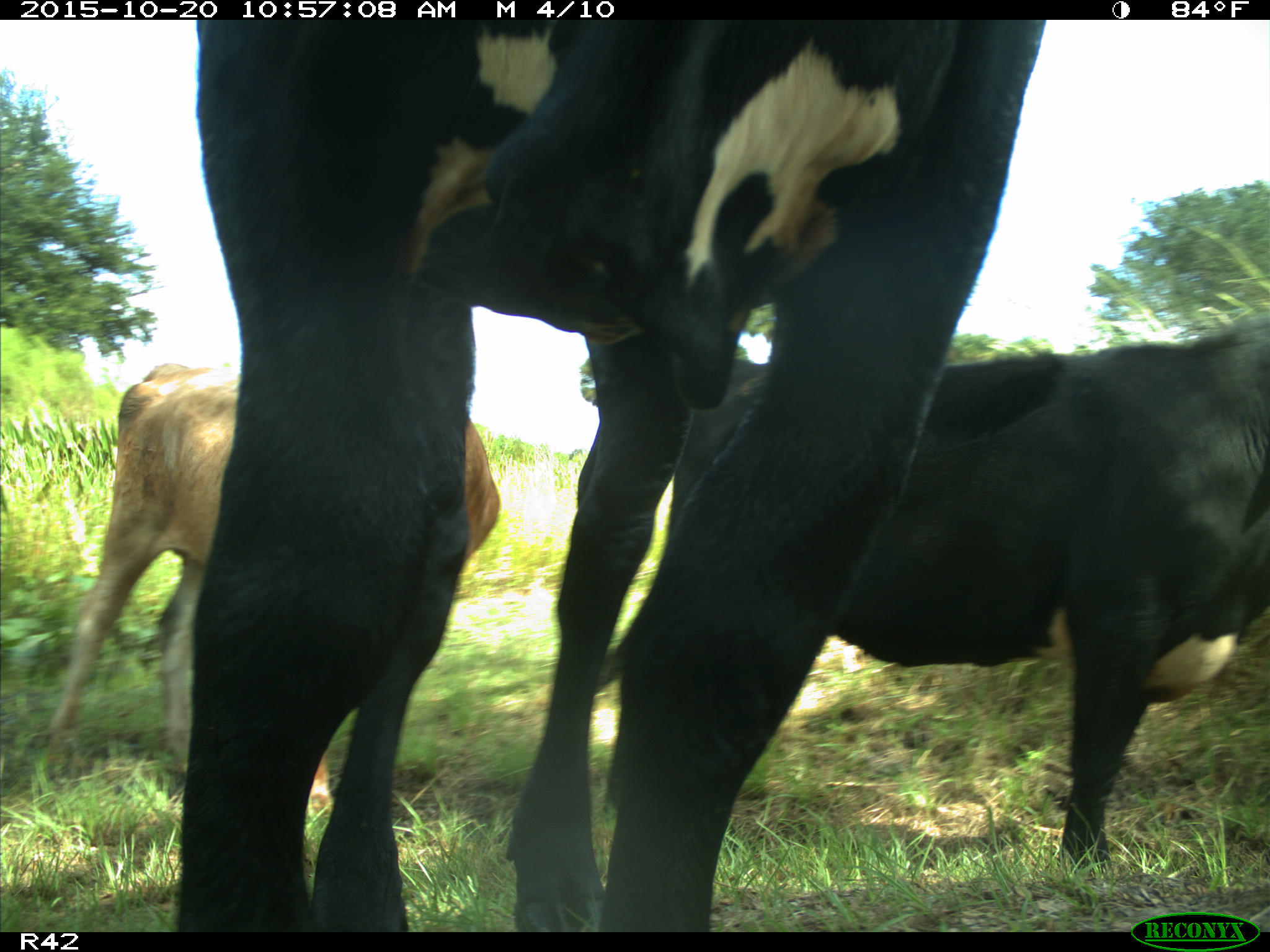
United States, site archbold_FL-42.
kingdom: Animalia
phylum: Chordata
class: Mammalia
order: Artiodactyla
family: Bovidae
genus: Bos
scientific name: Bos taurus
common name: domestic cow